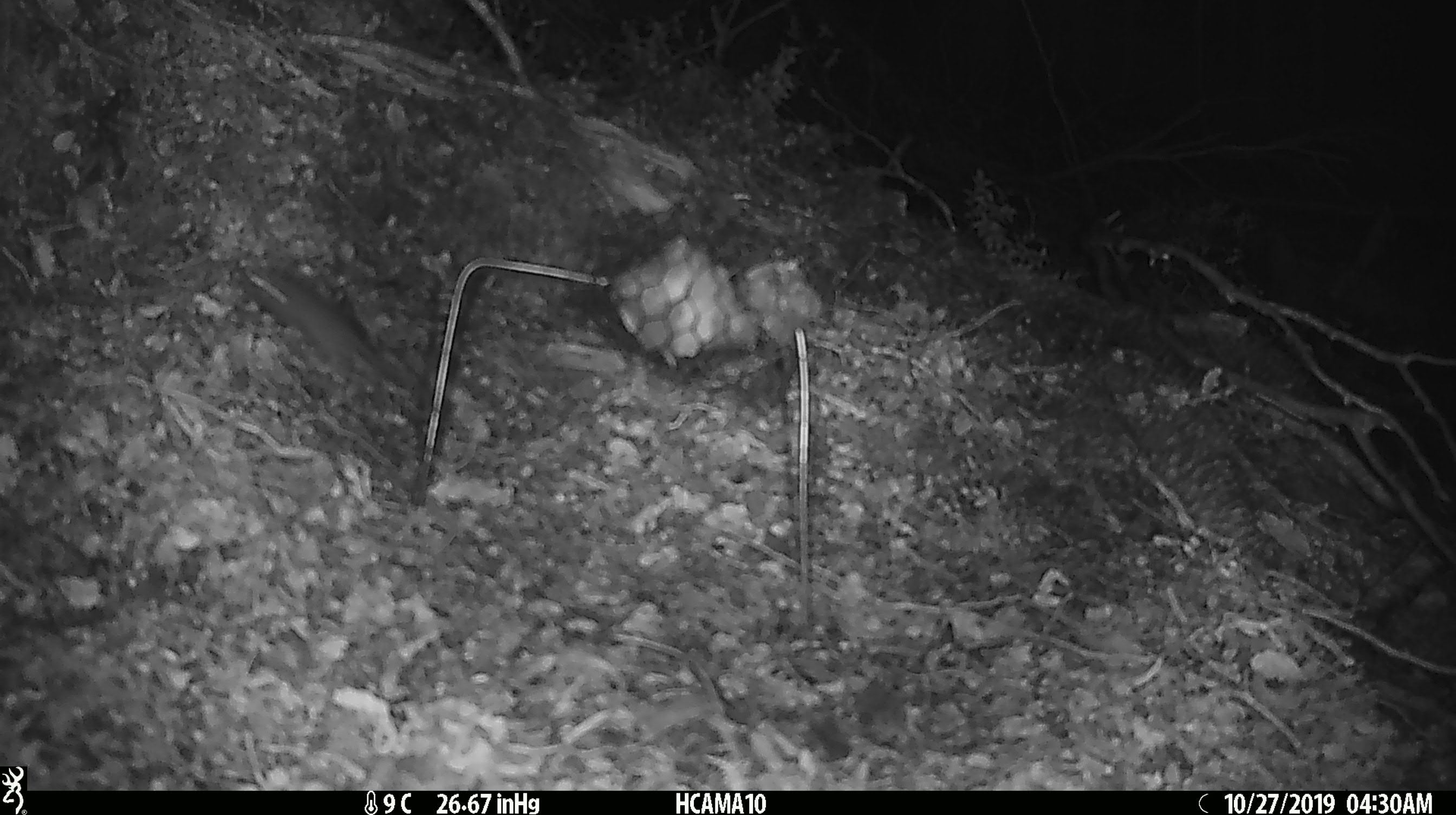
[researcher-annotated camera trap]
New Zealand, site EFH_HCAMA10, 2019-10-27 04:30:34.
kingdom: Animalia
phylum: Chordata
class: Mammalia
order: Rodentia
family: Muridae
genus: Mus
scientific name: Mus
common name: mouse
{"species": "mouse (Mus)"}